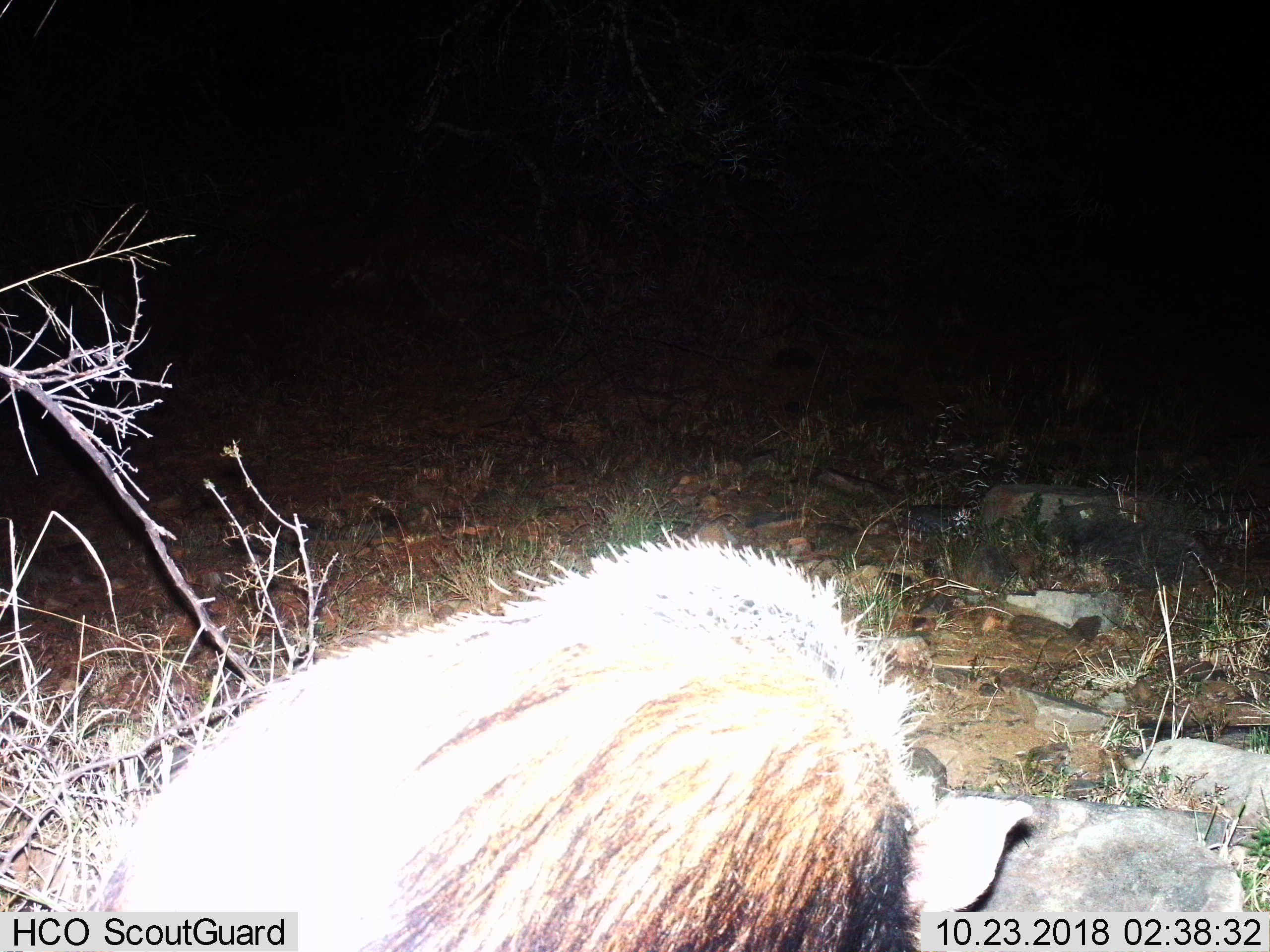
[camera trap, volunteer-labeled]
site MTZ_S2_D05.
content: unidentified animal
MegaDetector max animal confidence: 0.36